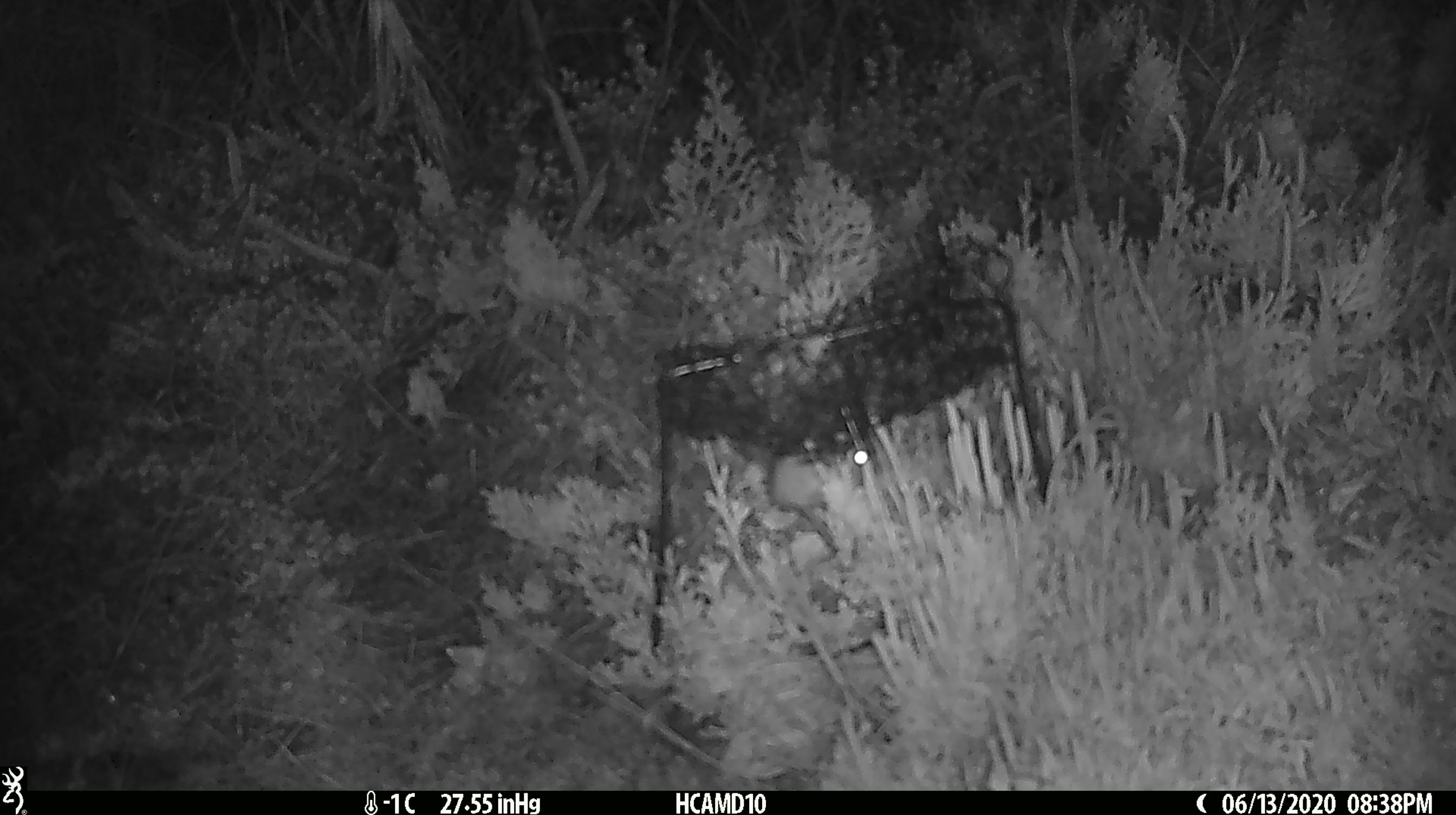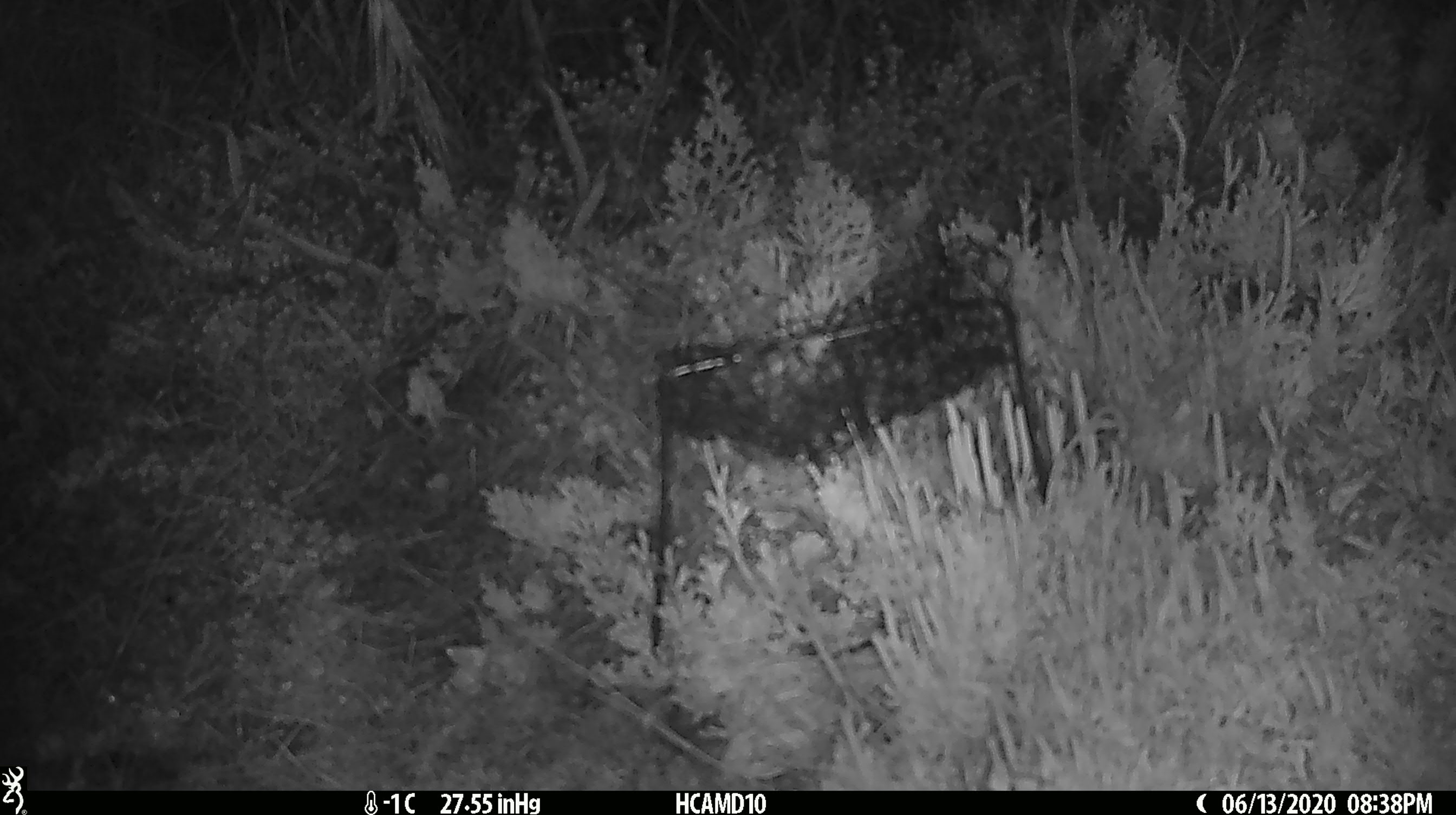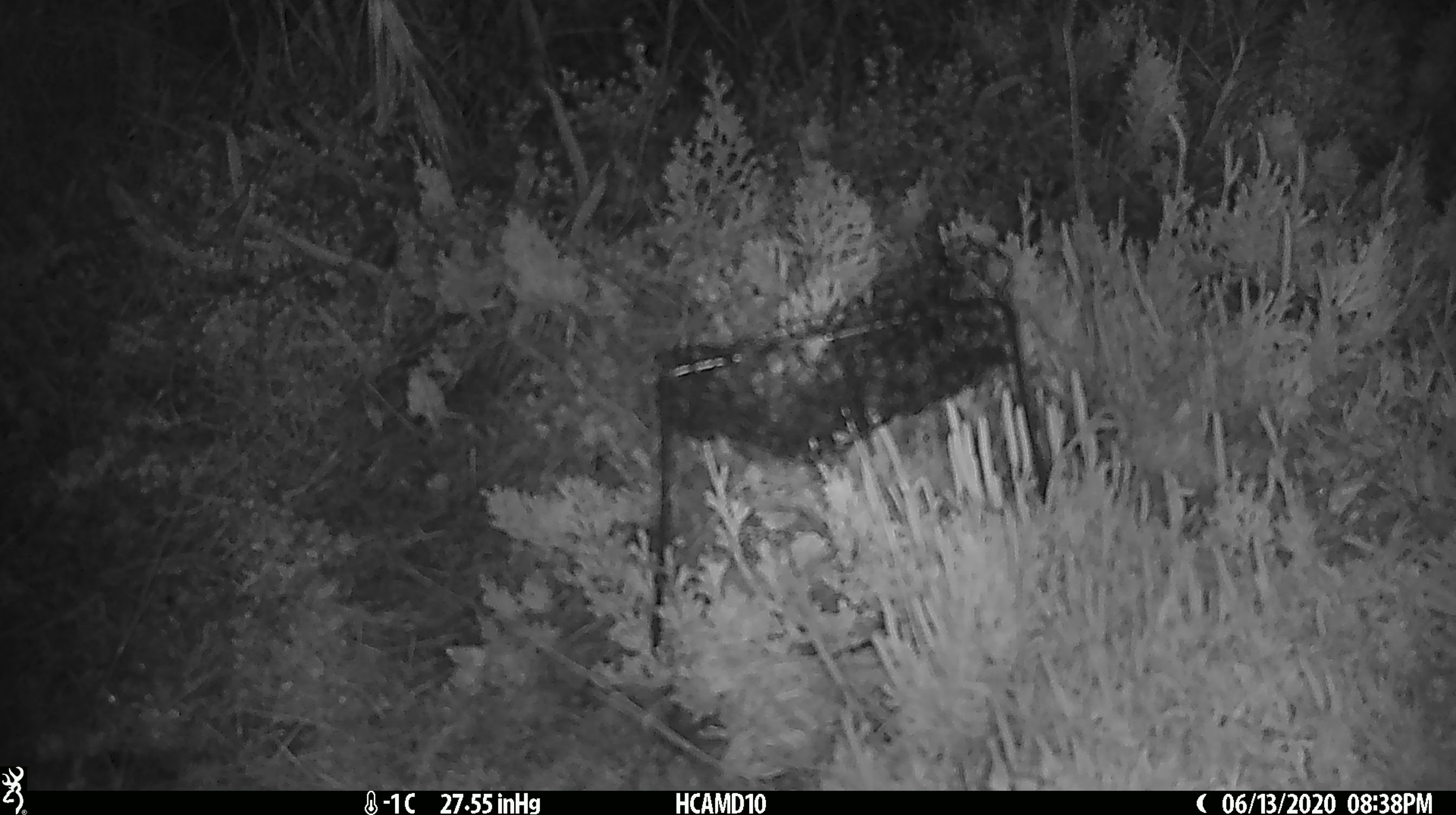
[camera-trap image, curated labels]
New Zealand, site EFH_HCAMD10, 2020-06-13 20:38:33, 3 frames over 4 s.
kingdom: Animalia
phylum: Chordata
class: Mammalia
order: Rodentia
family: Muridae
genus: Mus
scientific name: Mus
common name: mouse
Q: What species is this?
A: Mouse (Mus).